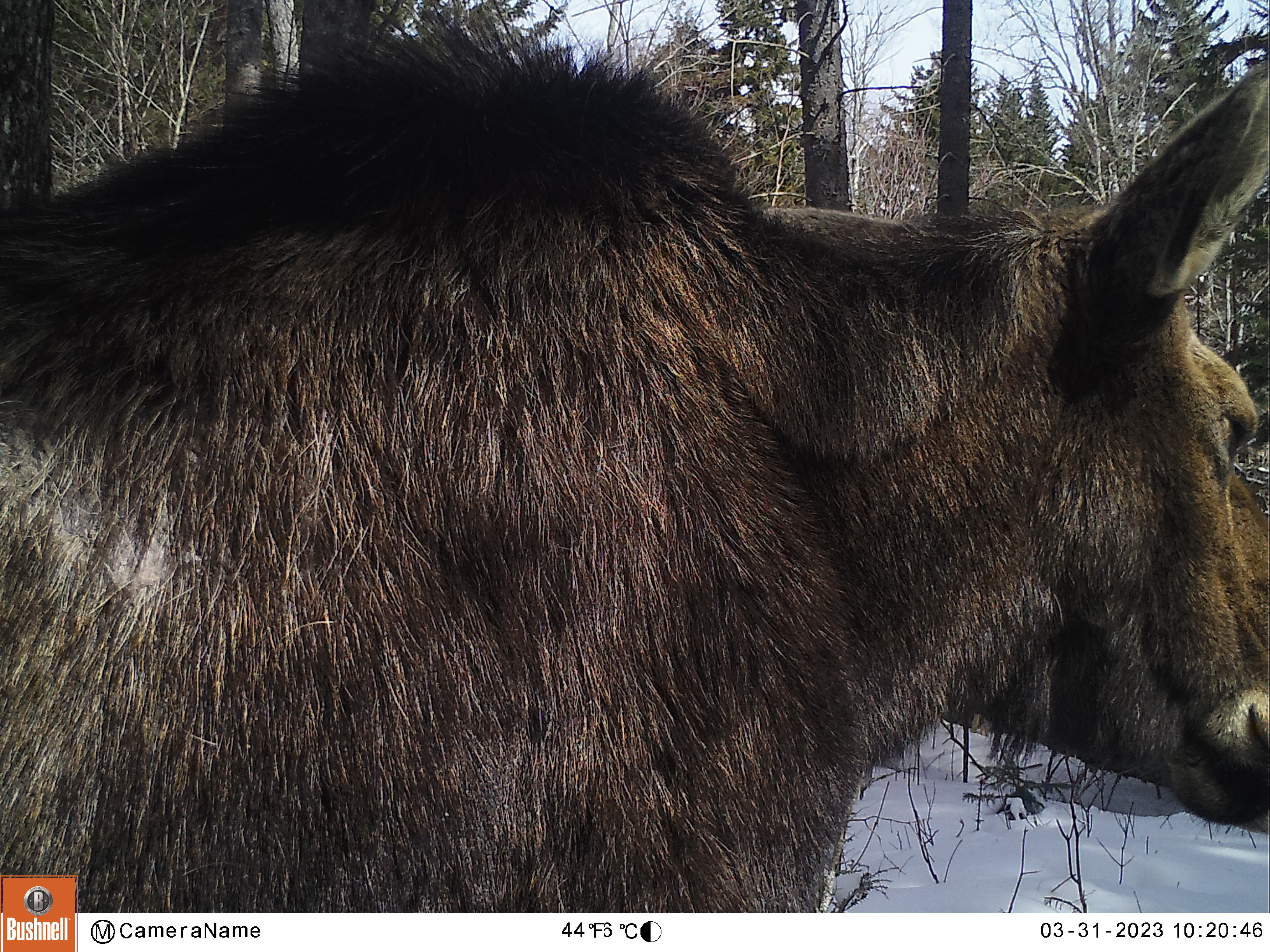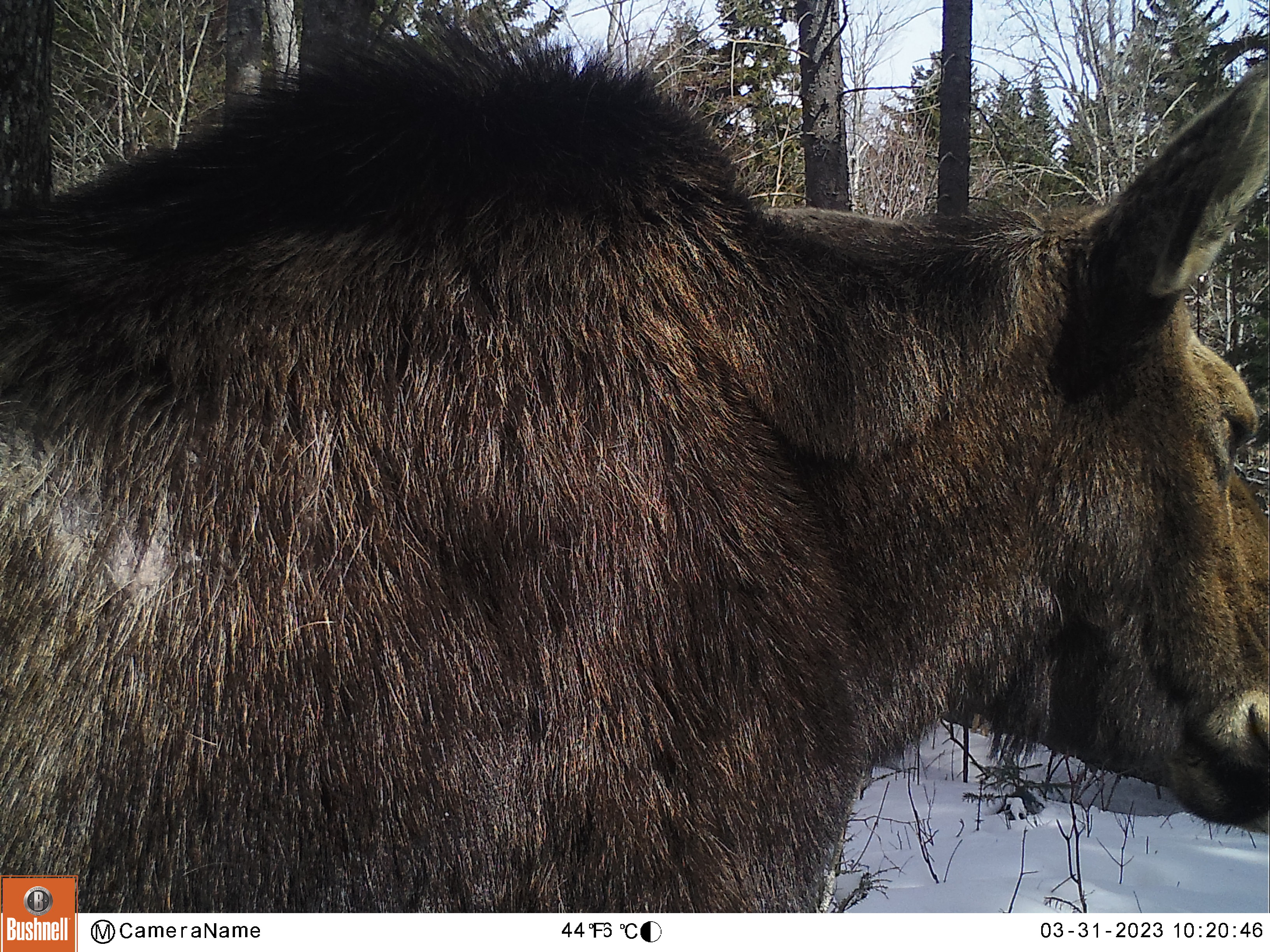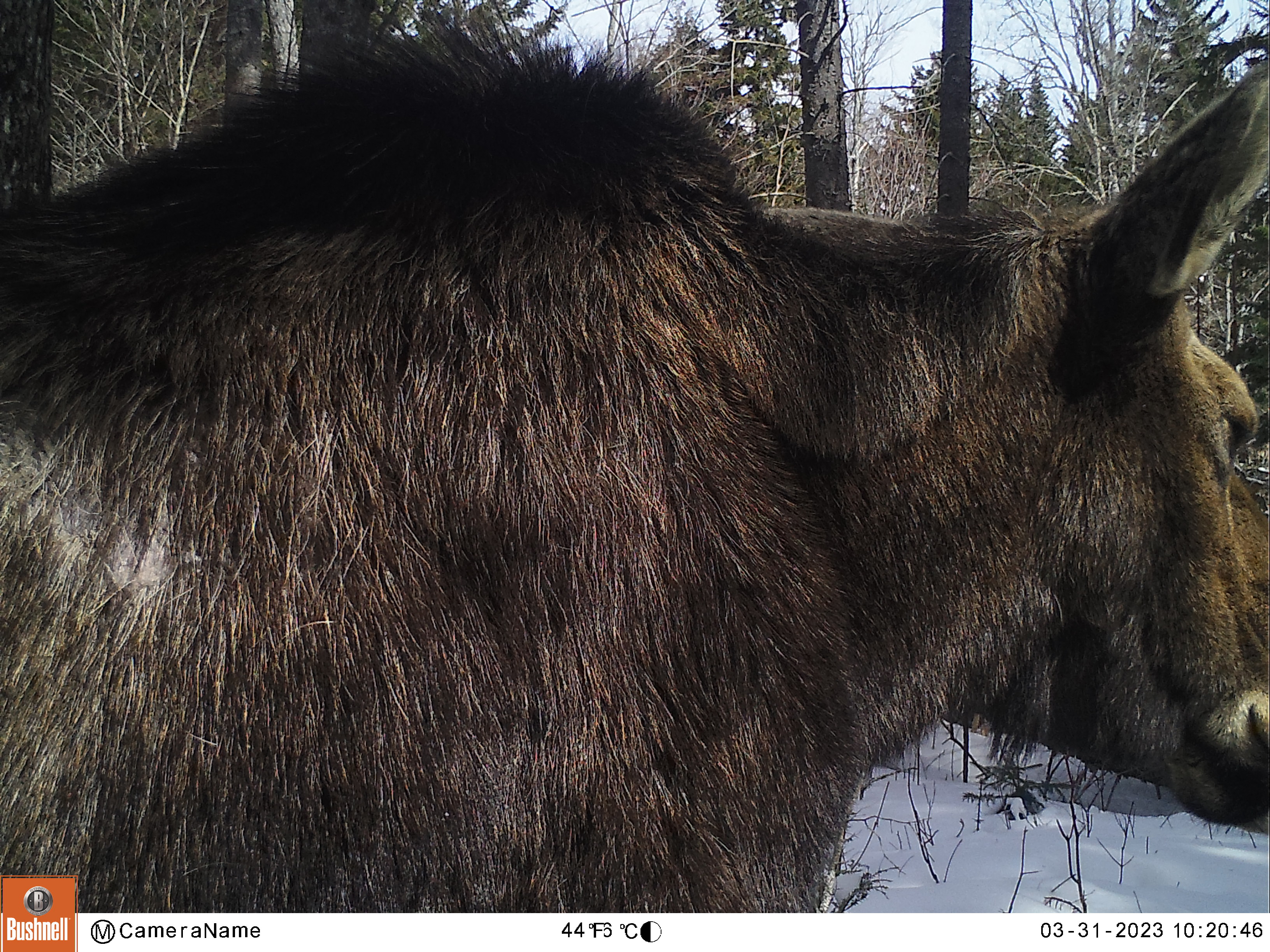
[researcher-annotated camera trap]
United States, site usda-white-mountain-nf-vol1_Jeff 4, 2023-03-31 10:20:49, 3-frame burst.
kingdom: Animalia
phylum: Chordata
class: Mammalia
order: Artiodactyla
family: Cervidae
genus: Alces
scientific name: Alces alces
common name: moose